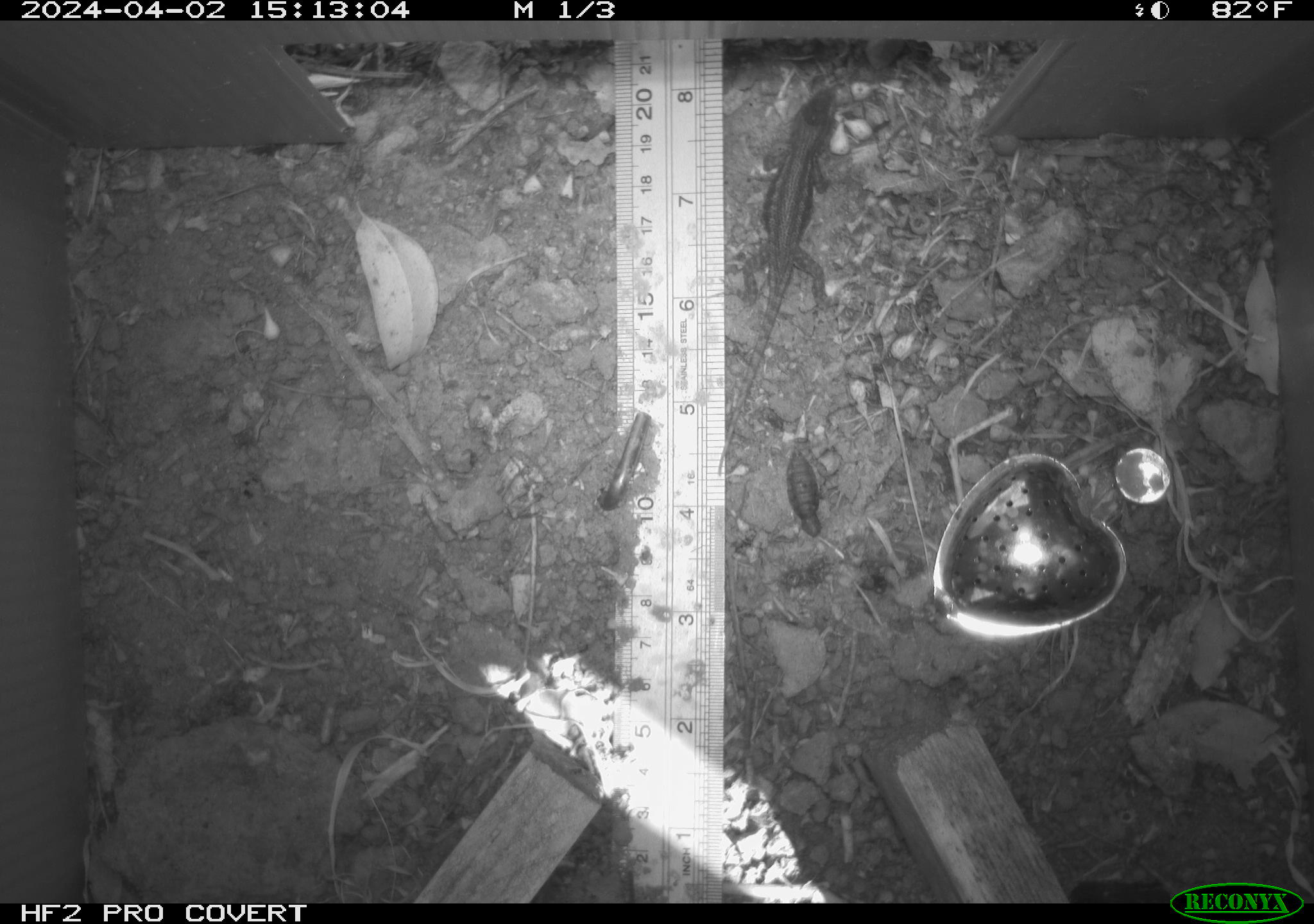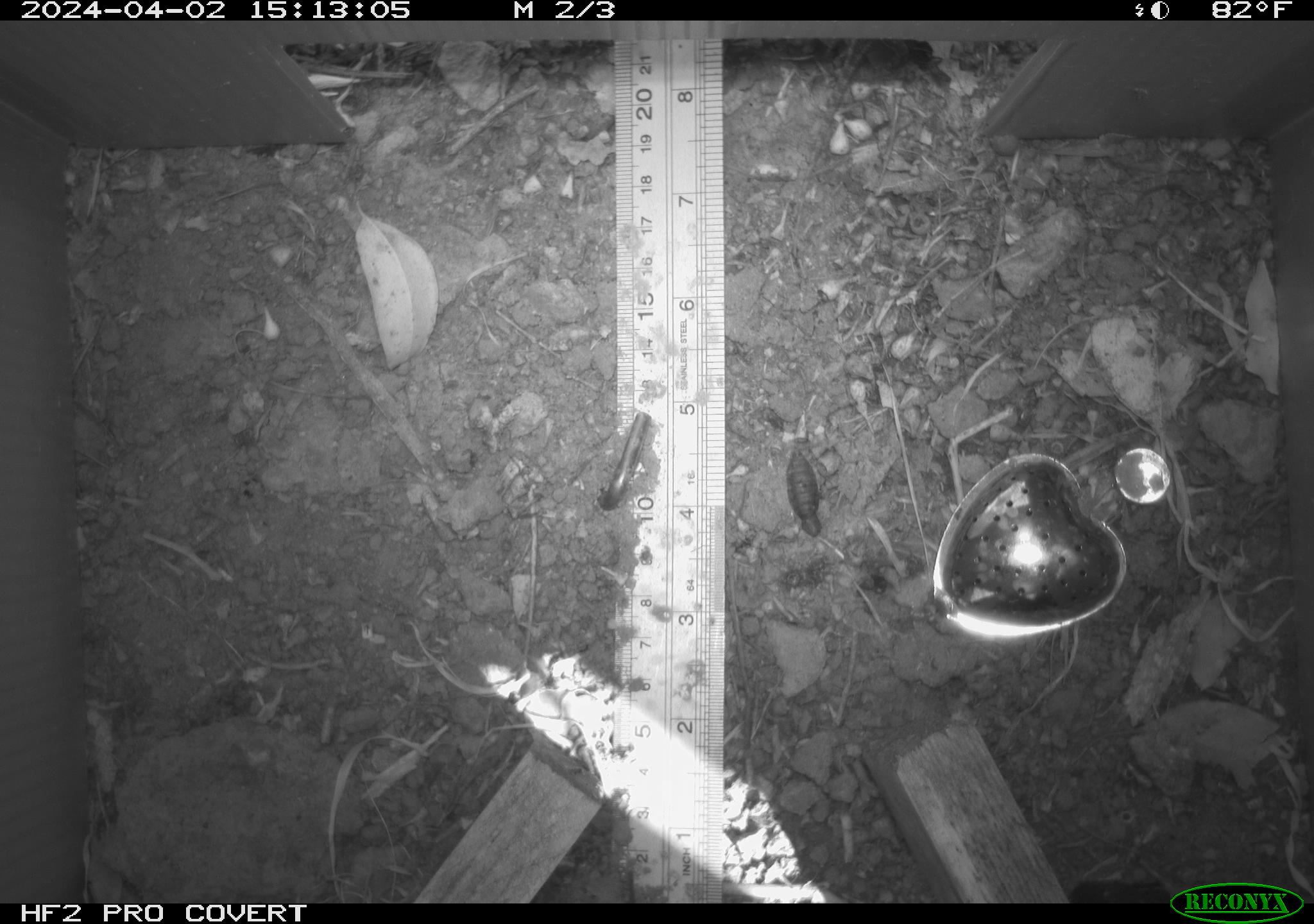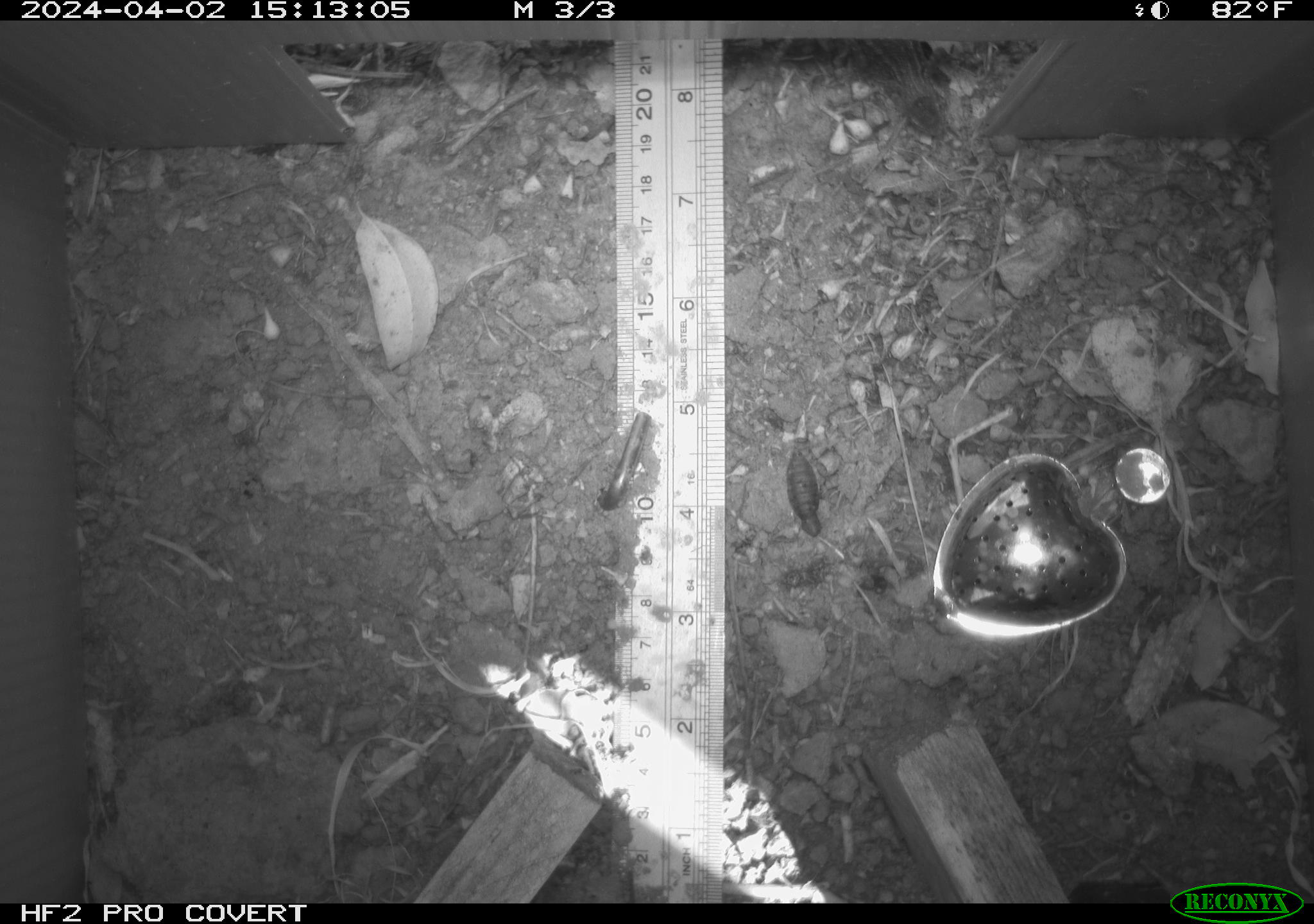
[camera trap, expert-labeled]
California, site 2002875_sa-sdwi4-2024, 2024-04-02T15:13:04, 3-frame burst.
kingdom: Animalia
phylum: Chordata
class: Reptilia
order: Squamata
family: Phrynosomatidae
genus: Sceloporus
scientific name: Sceloporus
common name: spiny lizards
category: sceloporus species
Sceloporus species (spiny lizards) (Sceloporus).